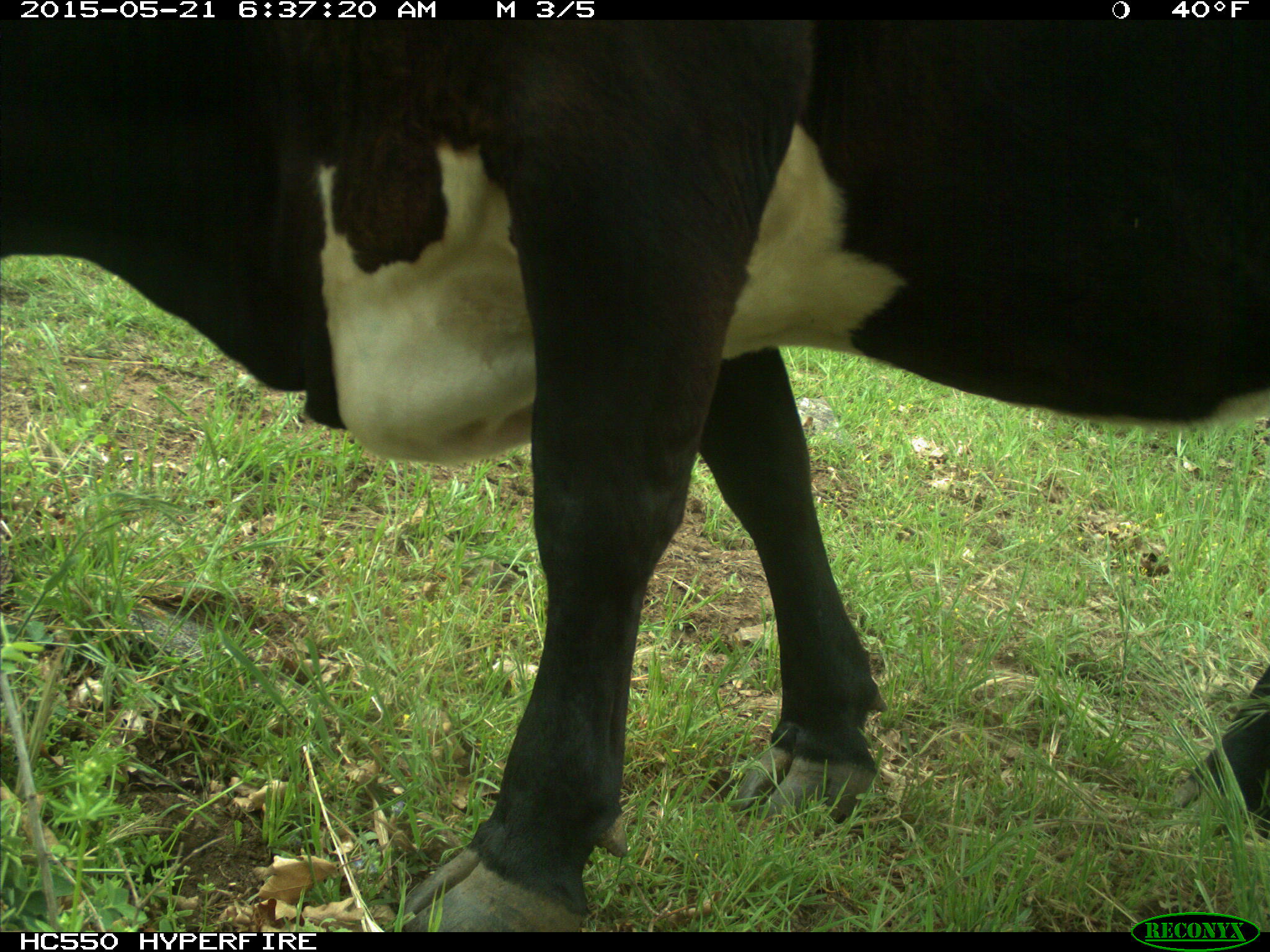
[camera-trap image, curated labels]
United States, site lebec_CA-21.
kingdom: Animalia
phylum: Chordata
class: Mammalia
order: Artiodactyla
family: Bovidae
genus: Bos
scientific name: Bos taurus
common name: domestic cow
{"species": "Bos taurus (domestic cow)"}